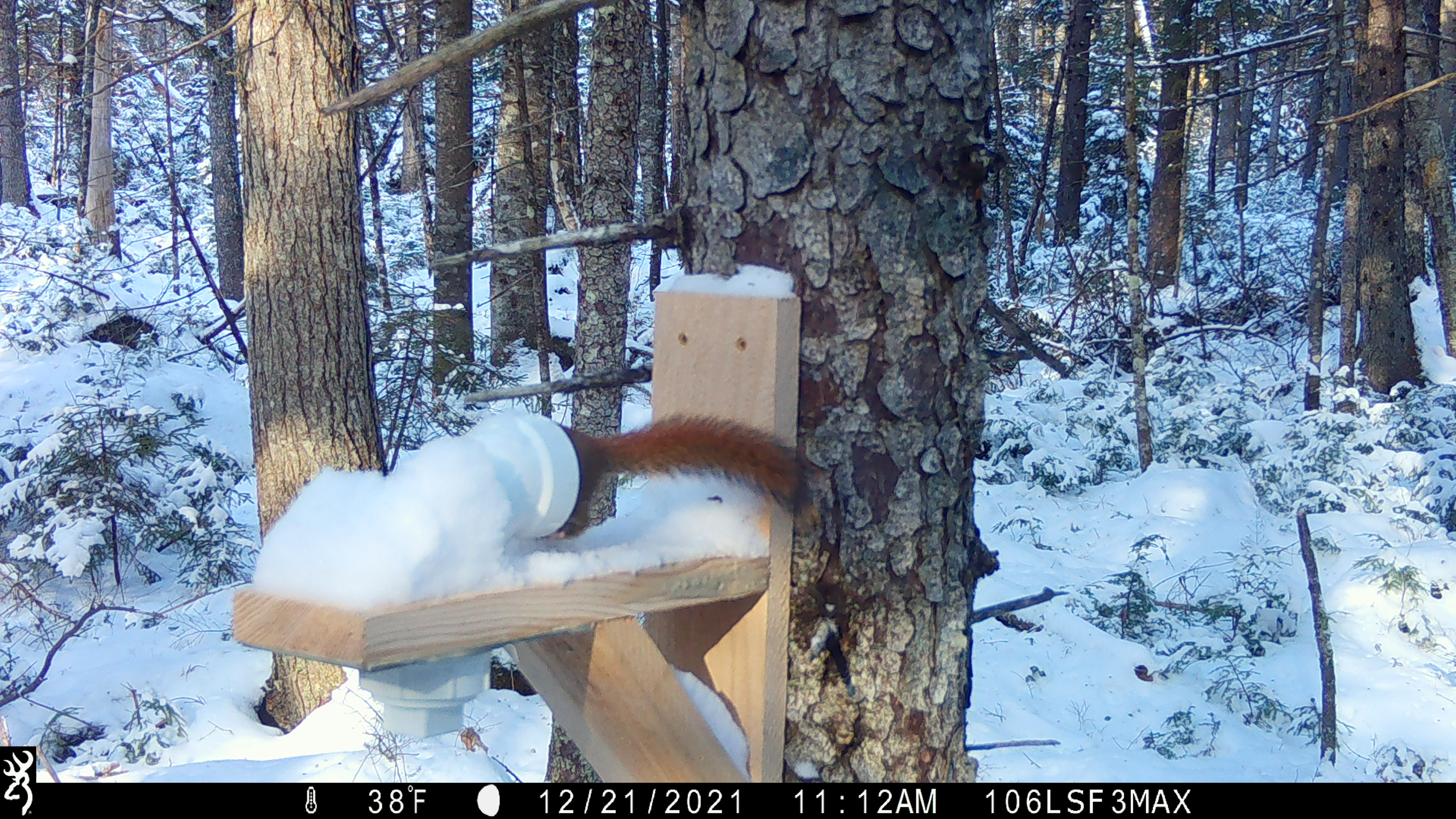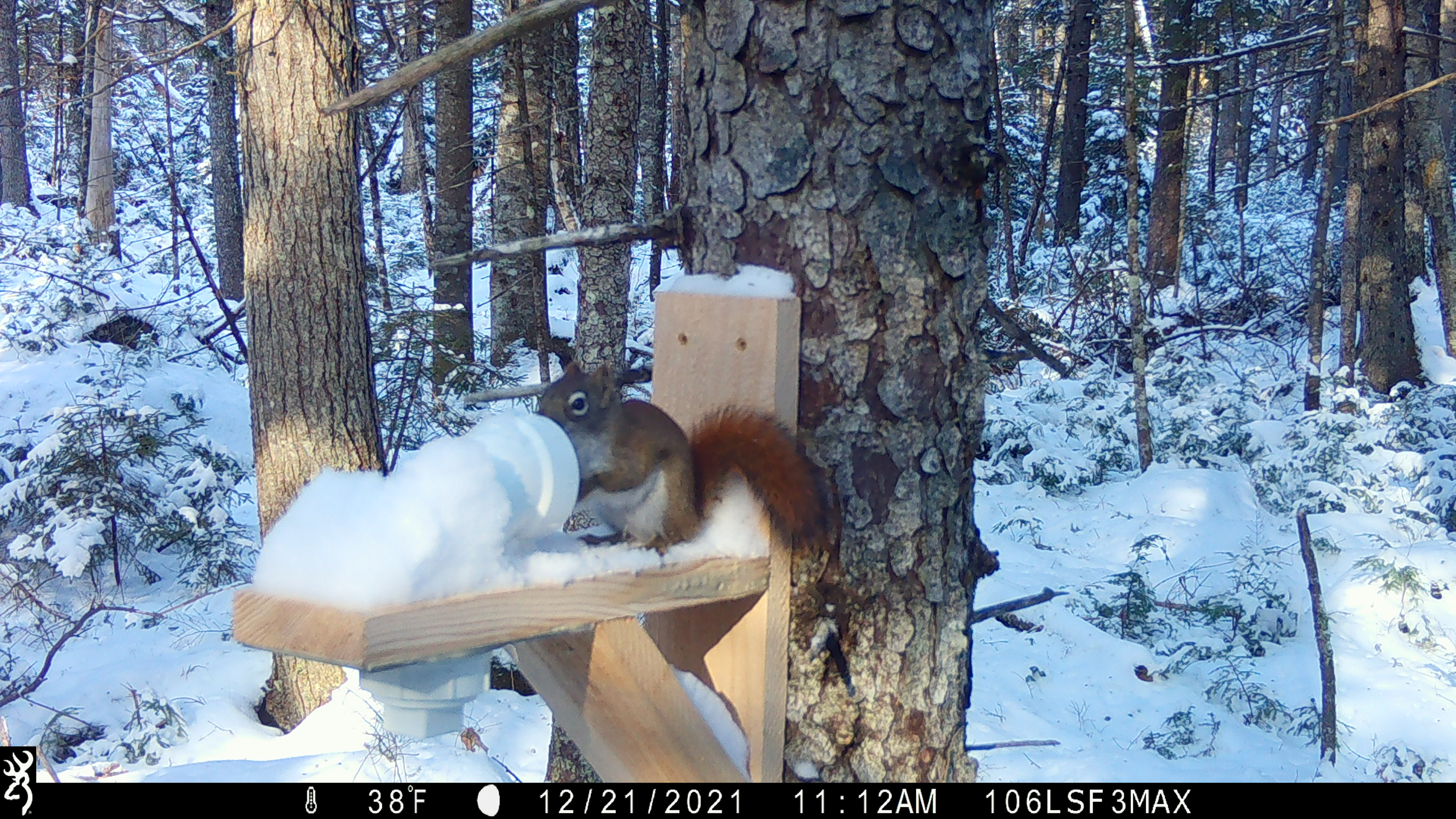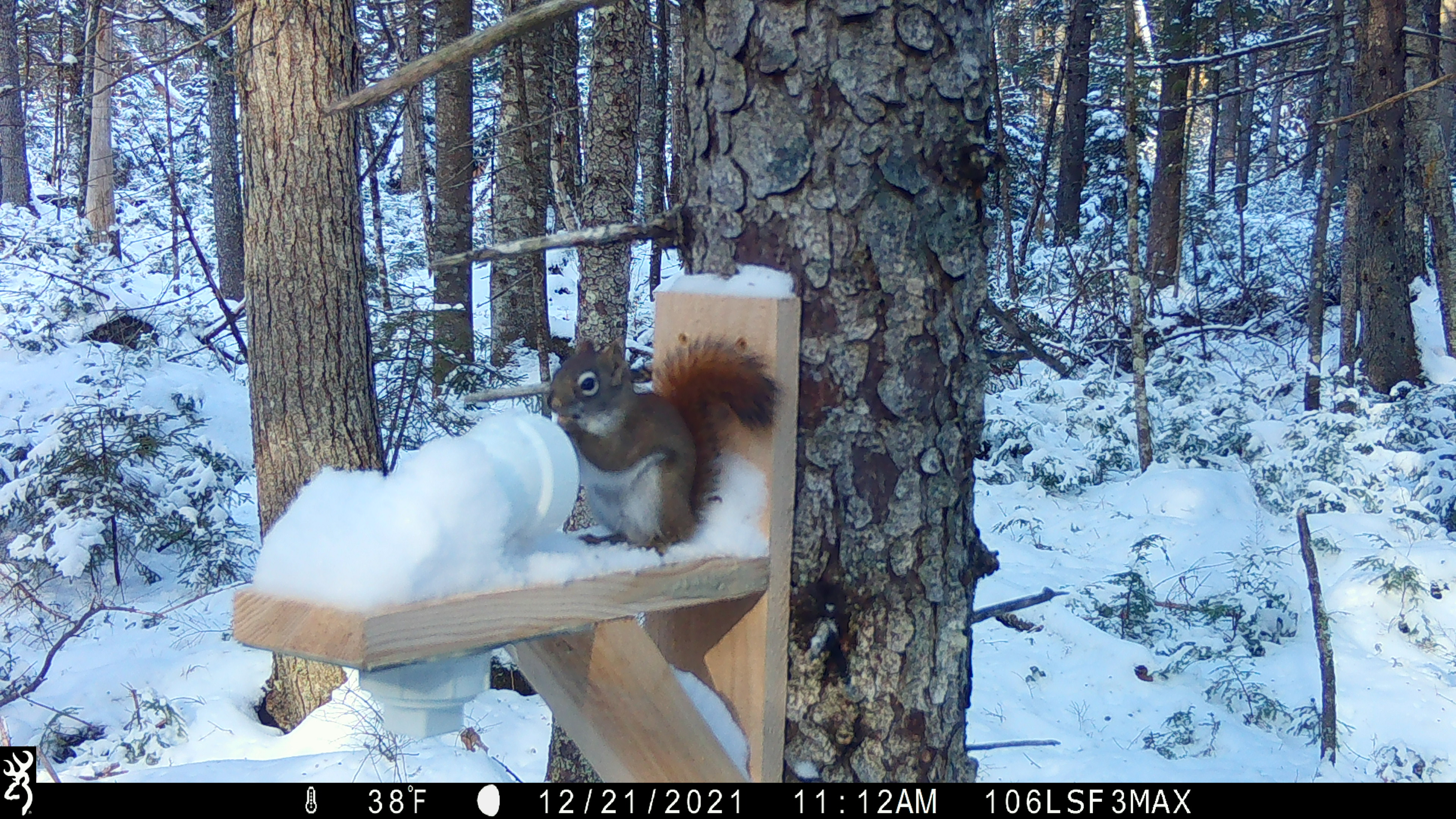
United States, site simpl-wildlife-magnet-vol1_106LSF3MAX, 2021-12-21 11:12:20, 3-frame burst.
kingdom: Animalia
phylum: Chordata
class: Mammalia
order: Rodentia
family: Sciuridae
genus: Tamiasciurus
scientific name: Tamiasciurus hudsonicus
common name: red squirrel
Red squirrel (Tamiasciurus hudsonicus).